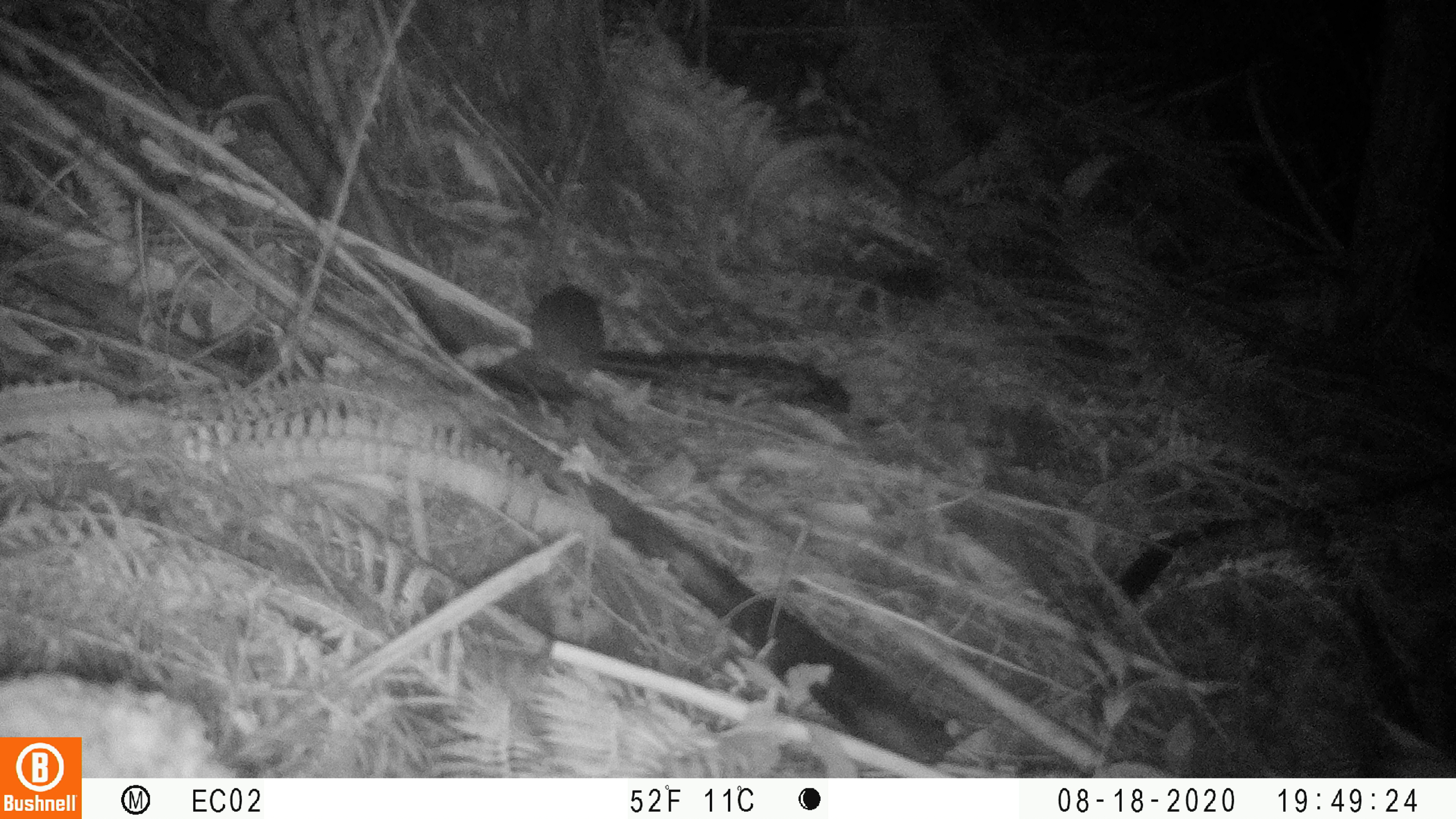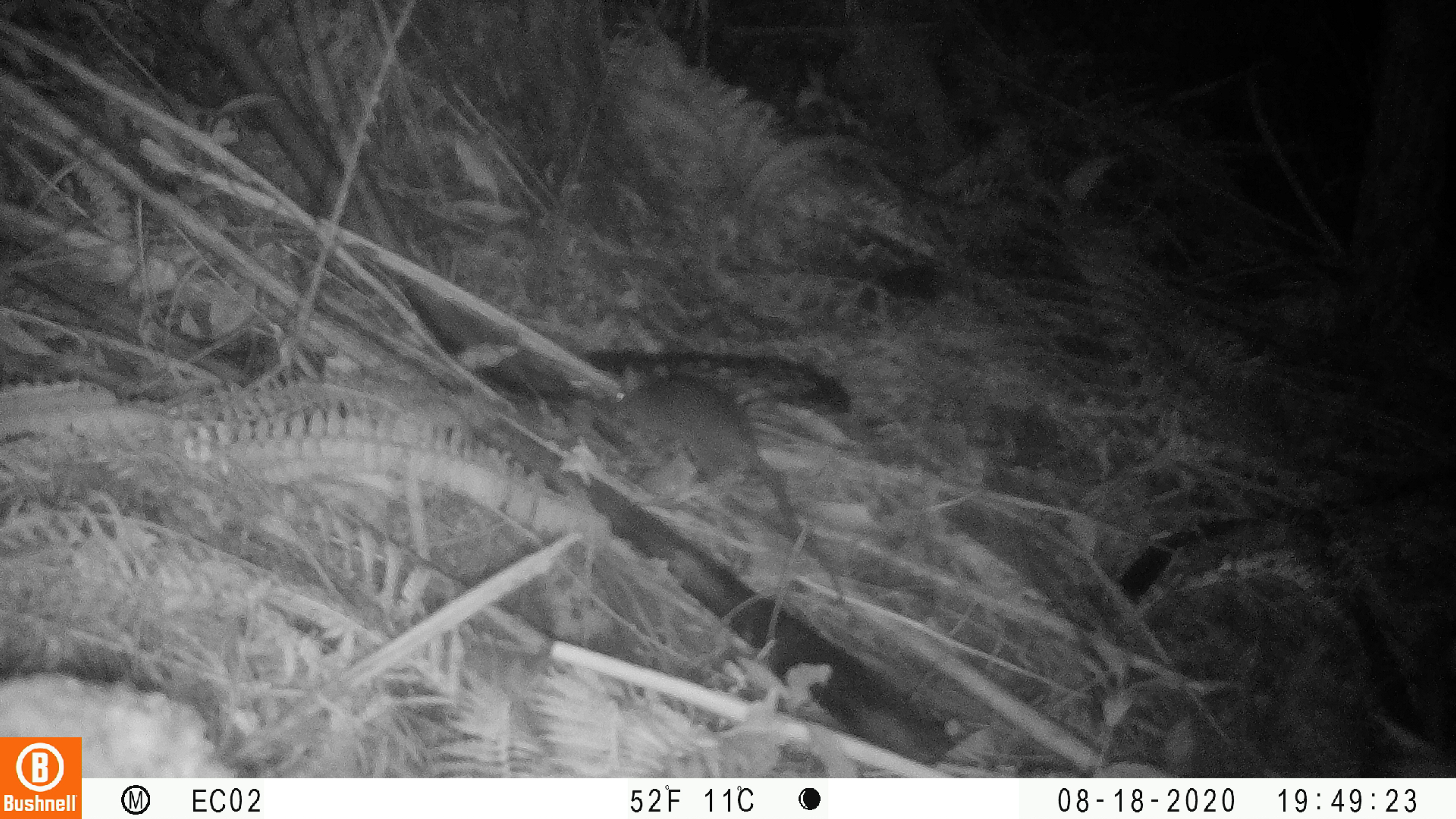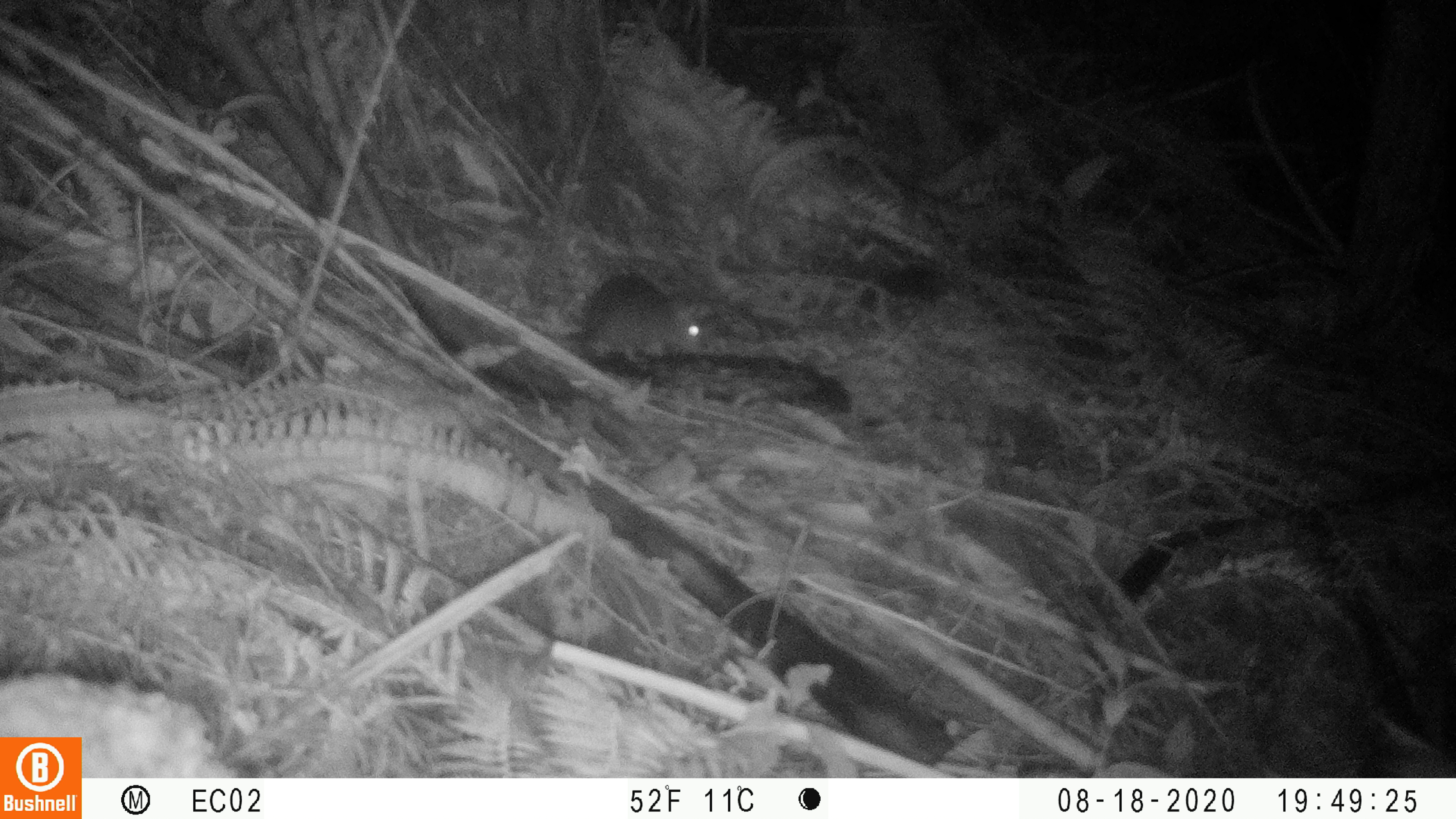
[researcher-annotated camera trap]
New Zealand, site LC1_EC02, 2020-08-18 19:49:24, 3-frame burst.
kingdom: Animalia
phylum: Chordata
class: Mammalia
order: Rodentia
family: Muridae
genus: Rattus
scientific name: Rattus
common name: rat